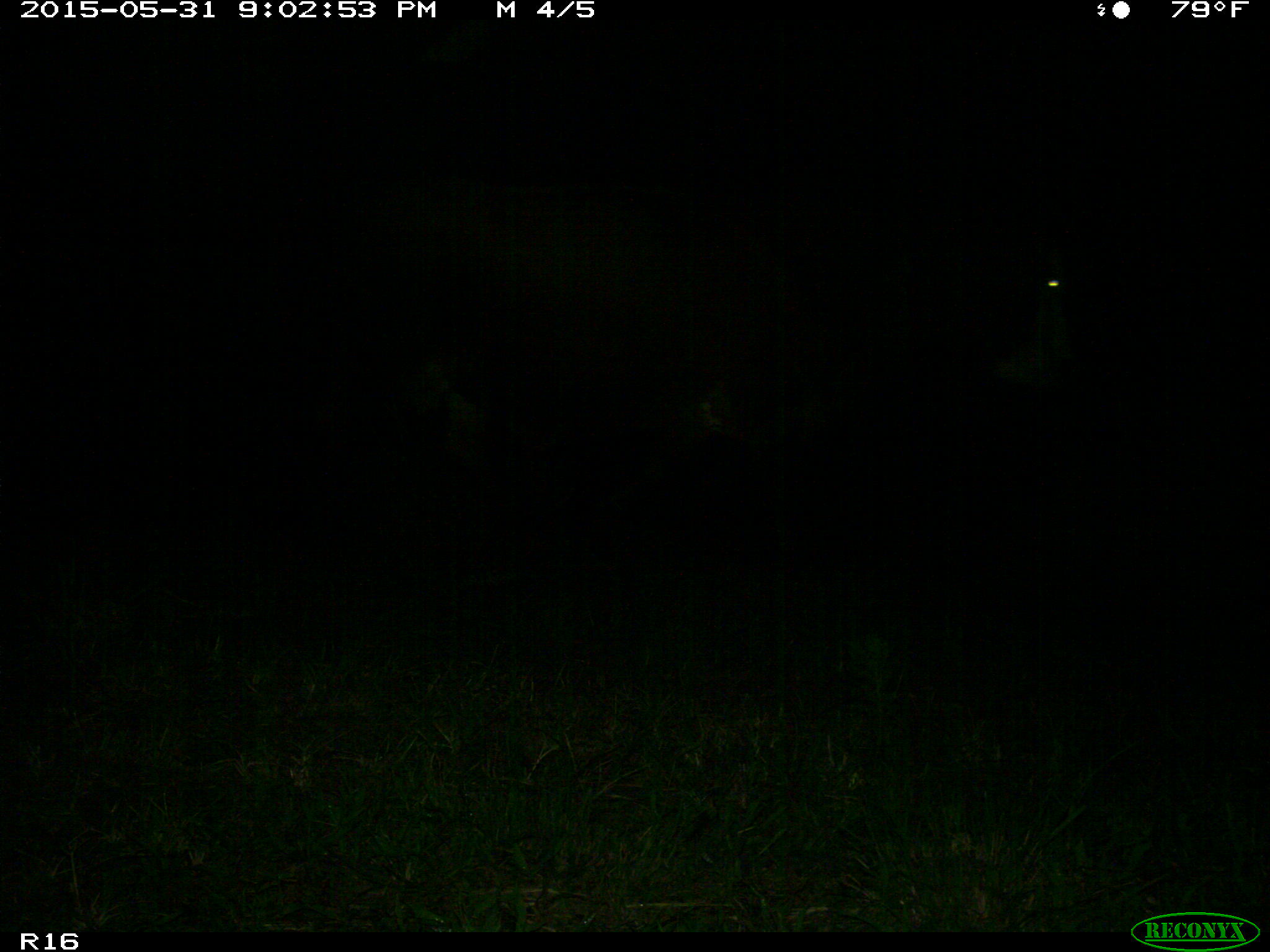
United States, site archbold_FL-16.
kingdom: Animalia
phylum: Chordata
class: Mammalia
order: Artiodactyla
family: Bovidae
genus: Bos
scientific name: Bos taurus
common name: domestic cow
Bos taurus (domestic cow).